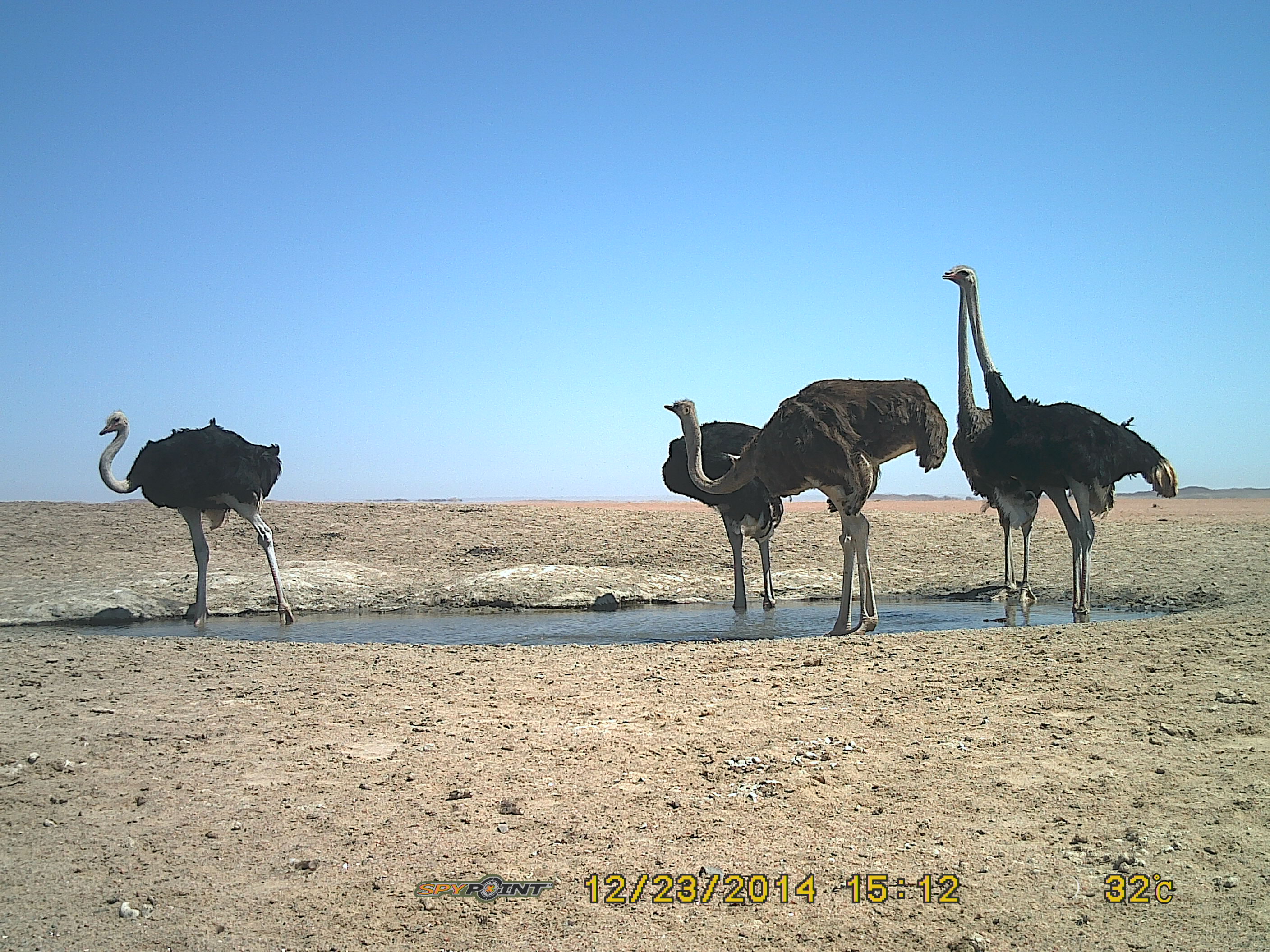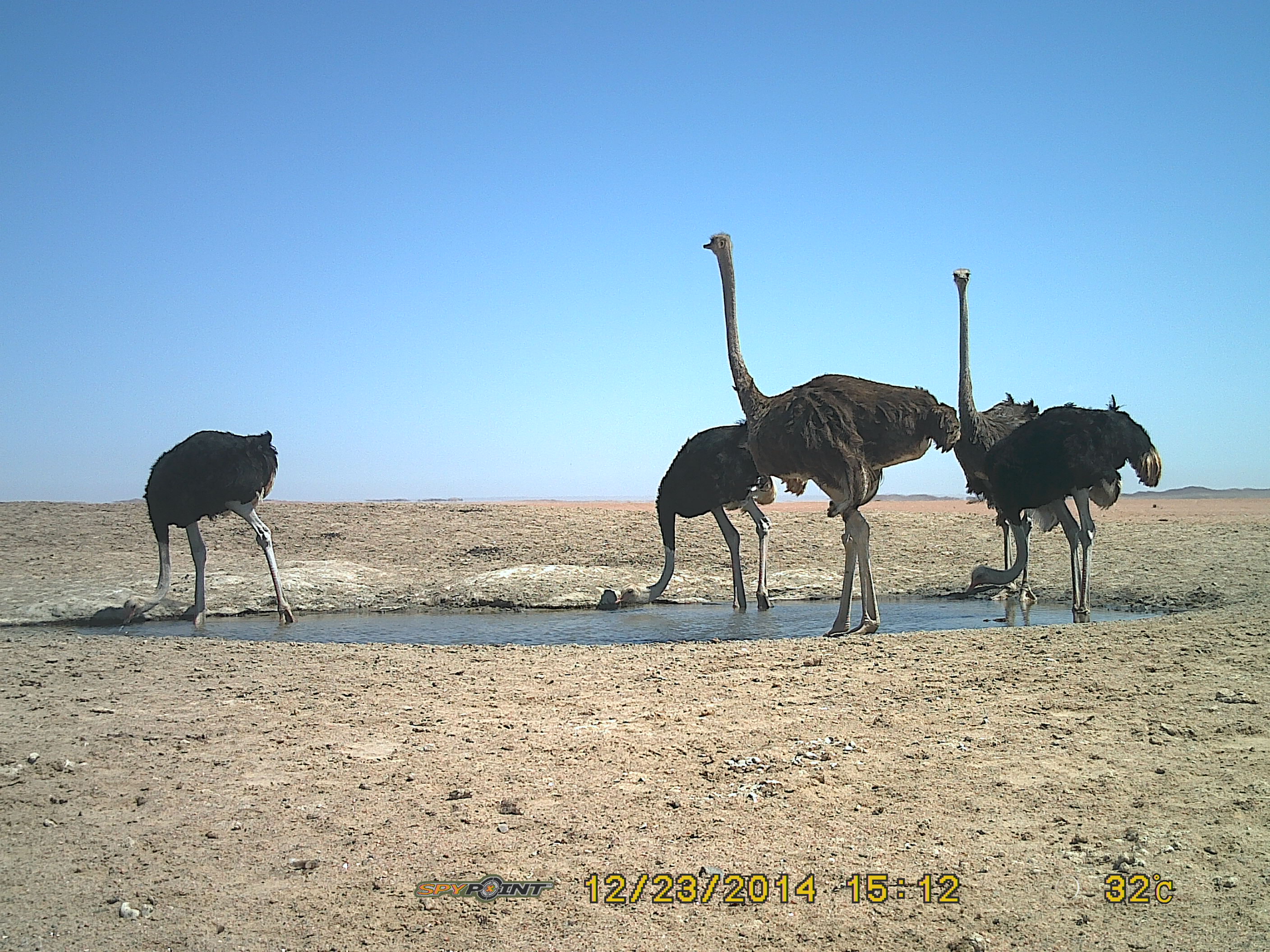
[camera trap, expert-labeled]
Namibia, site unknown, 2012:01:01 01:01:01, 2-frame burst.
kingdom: Animalia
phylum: Chordata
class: Aves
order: Struthioniformes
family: Struthionidae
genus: Struthio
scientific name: Struthio camelus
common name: common ostrich